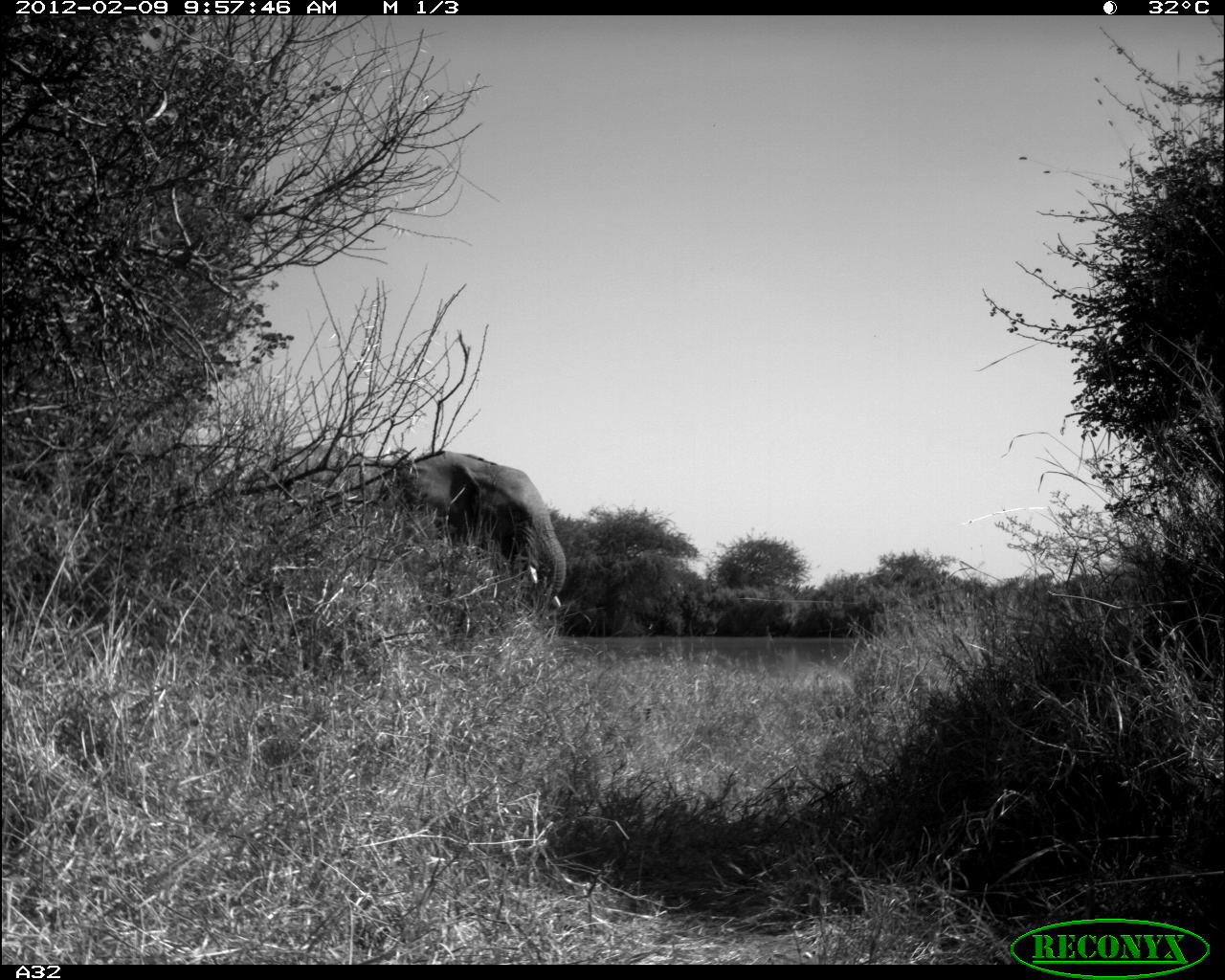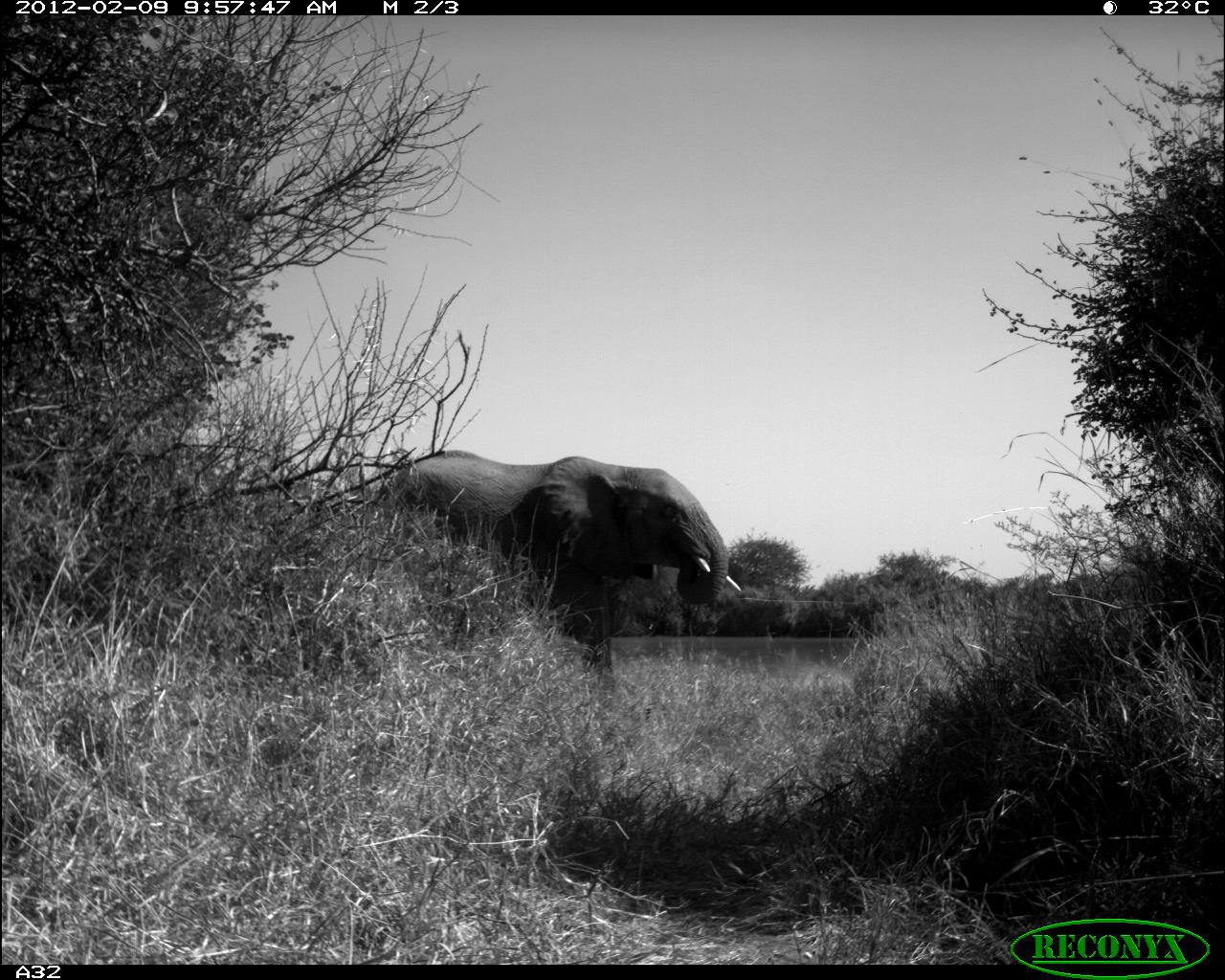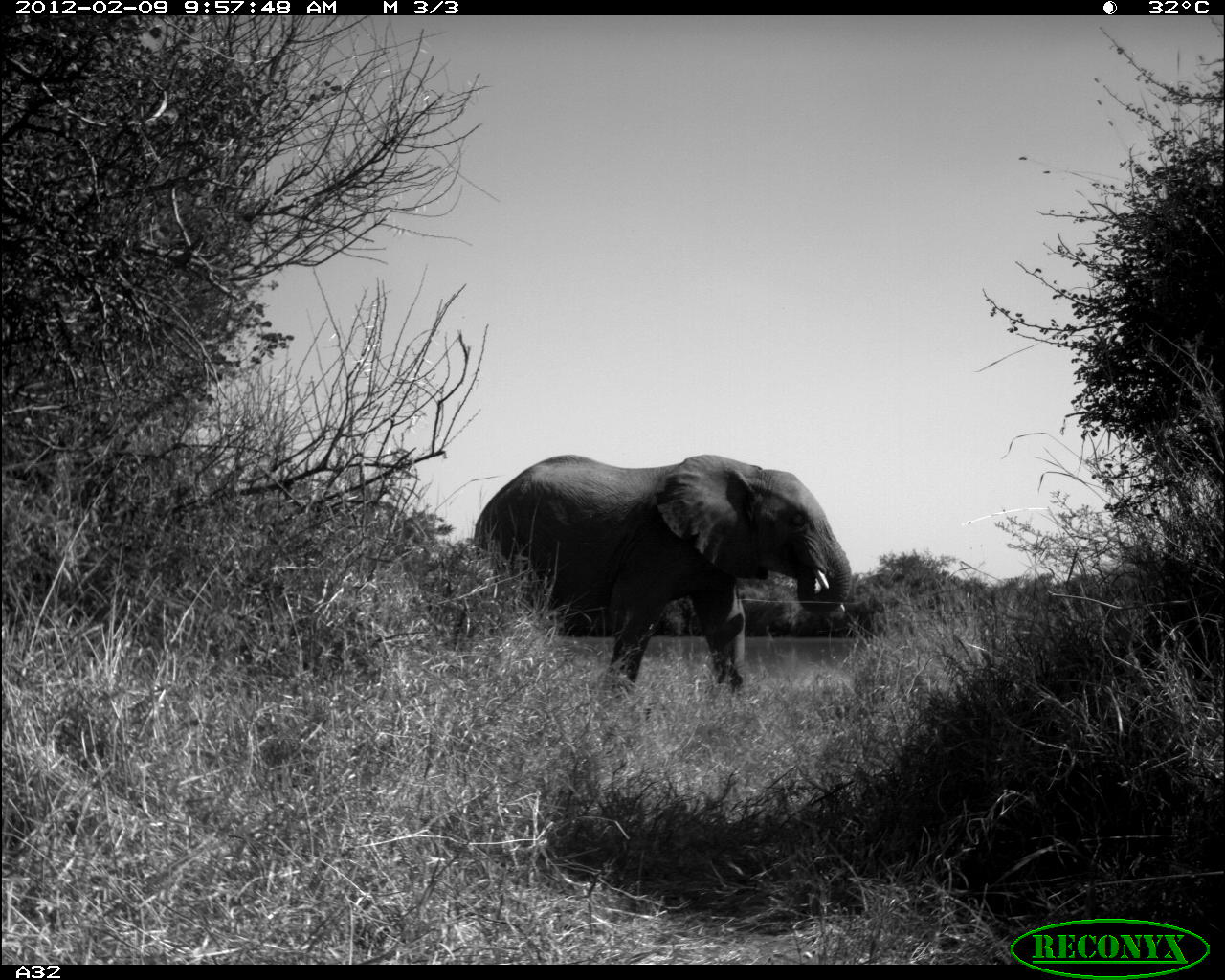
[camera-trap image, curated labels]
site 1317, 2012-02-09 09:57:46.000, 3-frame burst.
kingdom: Animalia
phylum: Chordata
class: Mammalia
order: Proboscidea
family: Elephantidae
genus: Loxodonta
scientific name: Loxodonta africana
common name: african bush elephant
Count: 1.